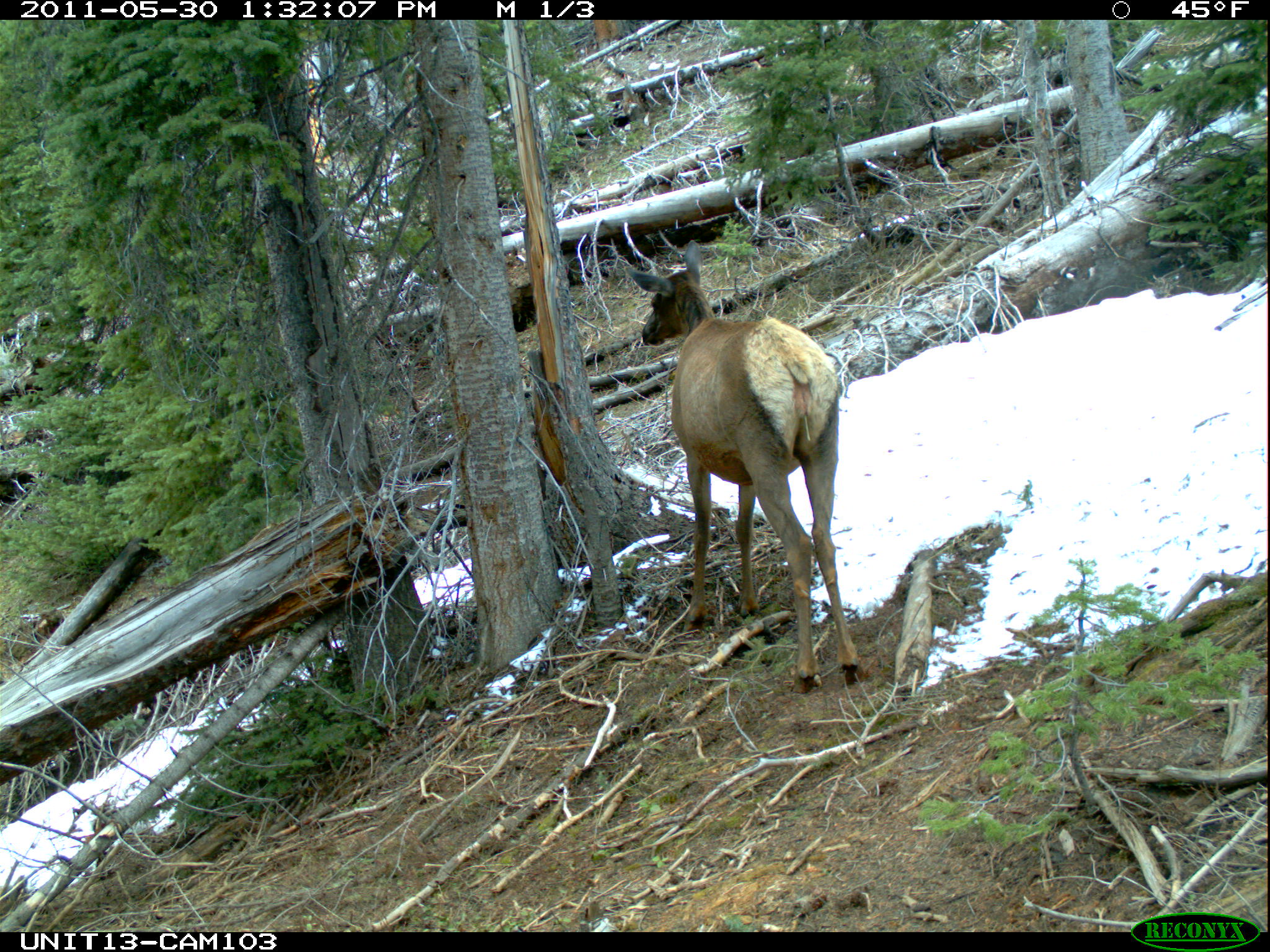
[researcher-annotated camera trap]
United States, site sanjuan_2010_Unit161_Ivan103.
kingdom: Animalia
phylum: Chordata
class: Mammalia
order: Artiodactyla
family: Cervidae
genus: Cervus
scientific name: Cervus elaphus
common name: red deer